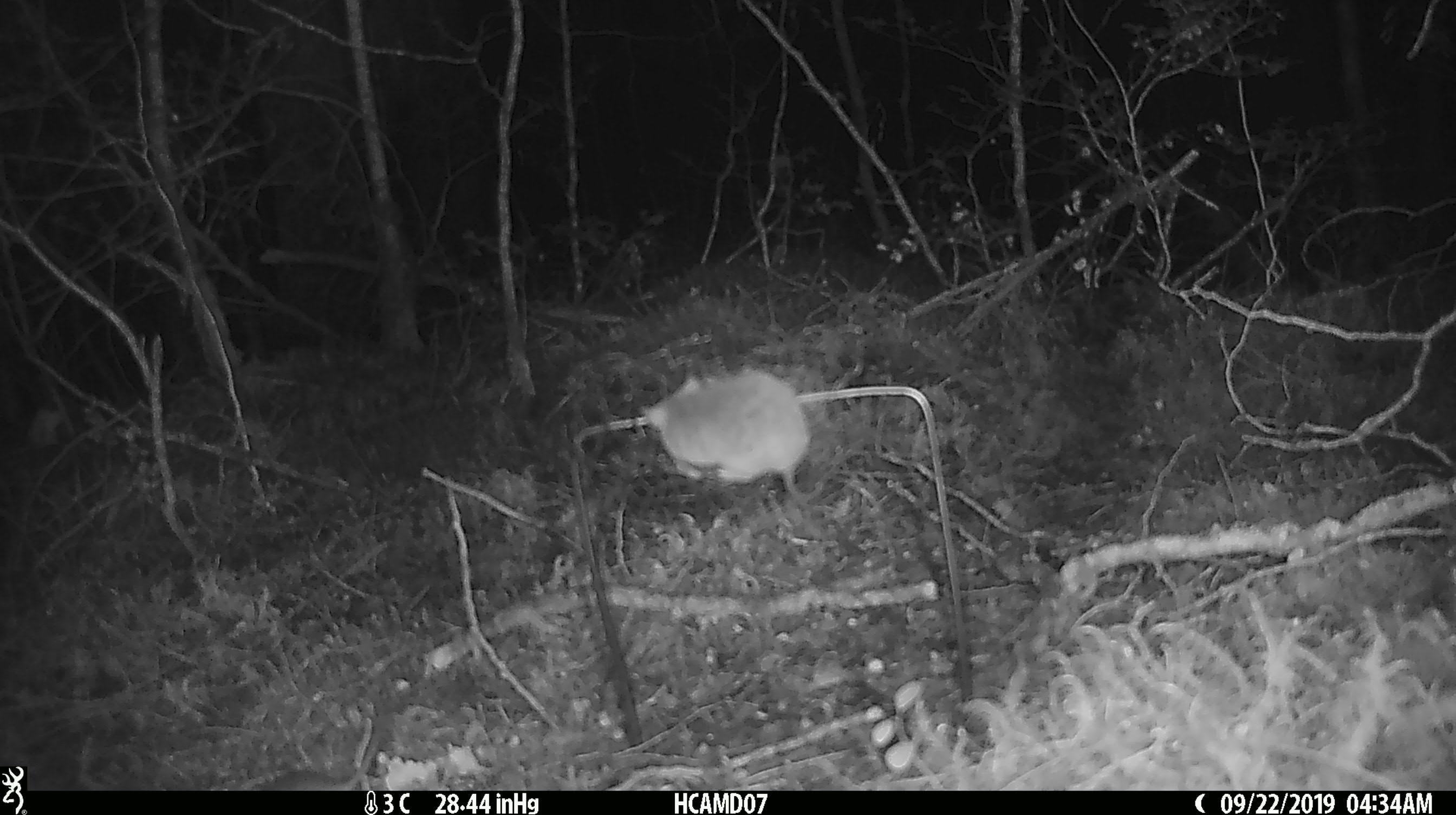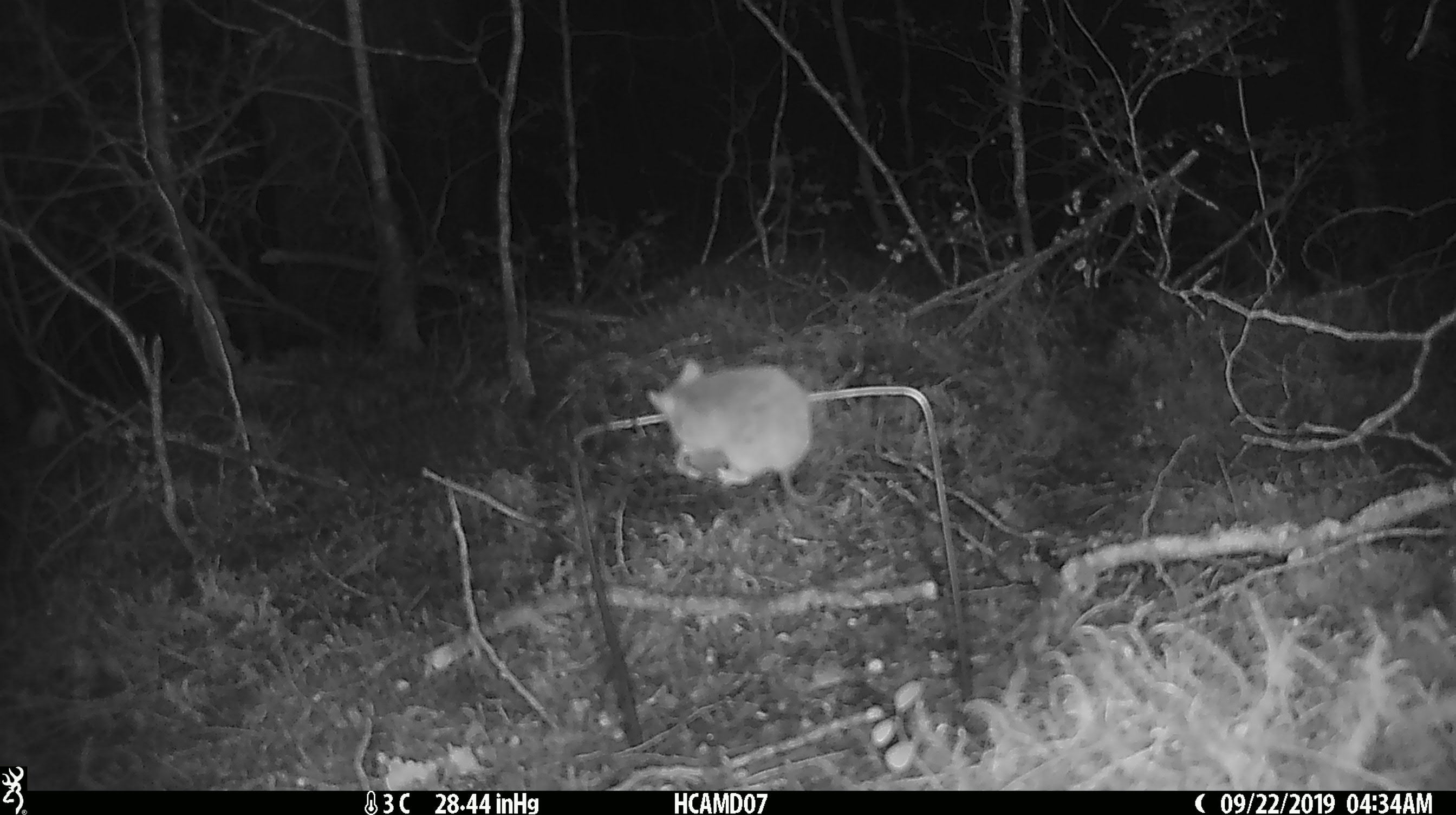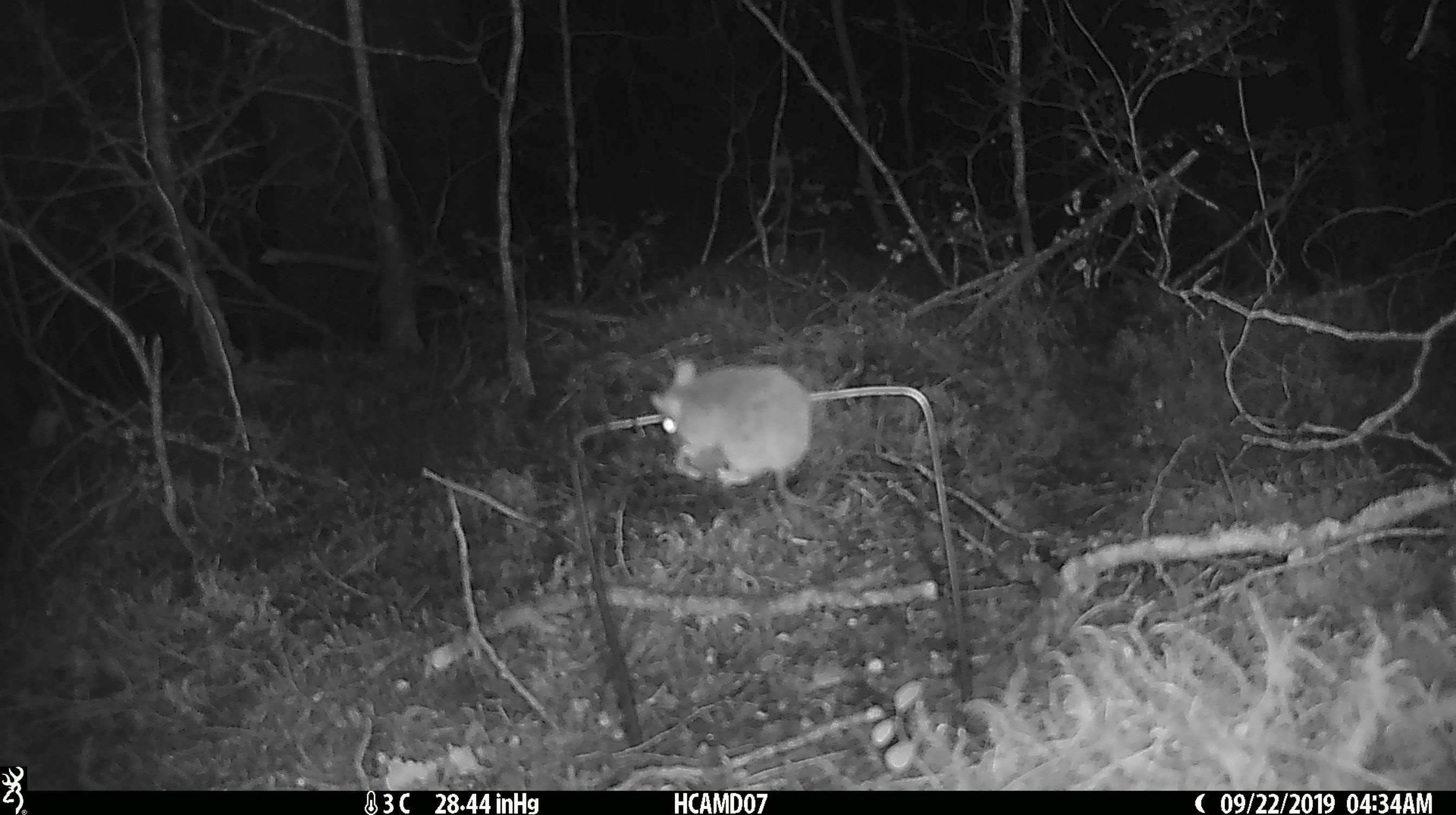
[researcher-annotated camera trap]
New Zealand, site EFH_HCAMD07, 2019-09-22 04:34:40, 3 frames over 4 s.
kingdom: Animalia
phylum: Chordata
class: Mammalia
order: Rodentia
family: Muridae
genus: Mus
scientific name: Mus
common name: mouse